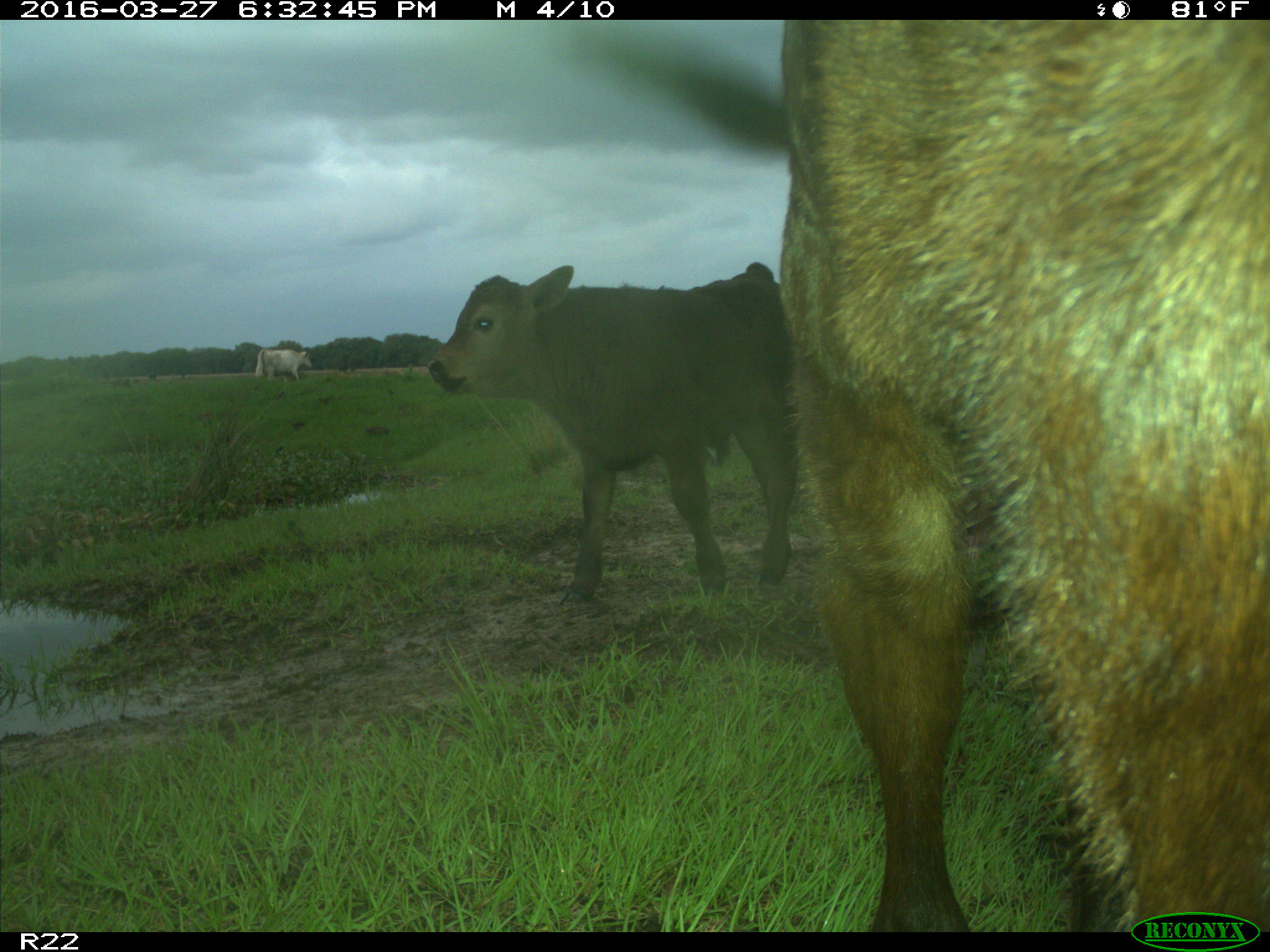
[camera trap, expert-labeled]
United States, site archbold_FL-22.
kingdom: Animalia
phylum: Chordata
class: Mammalia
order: Artiodactyla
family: Bovidae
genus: Bos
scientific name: Bos taurus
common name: domestic cow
Bos taurus (domestic cow).